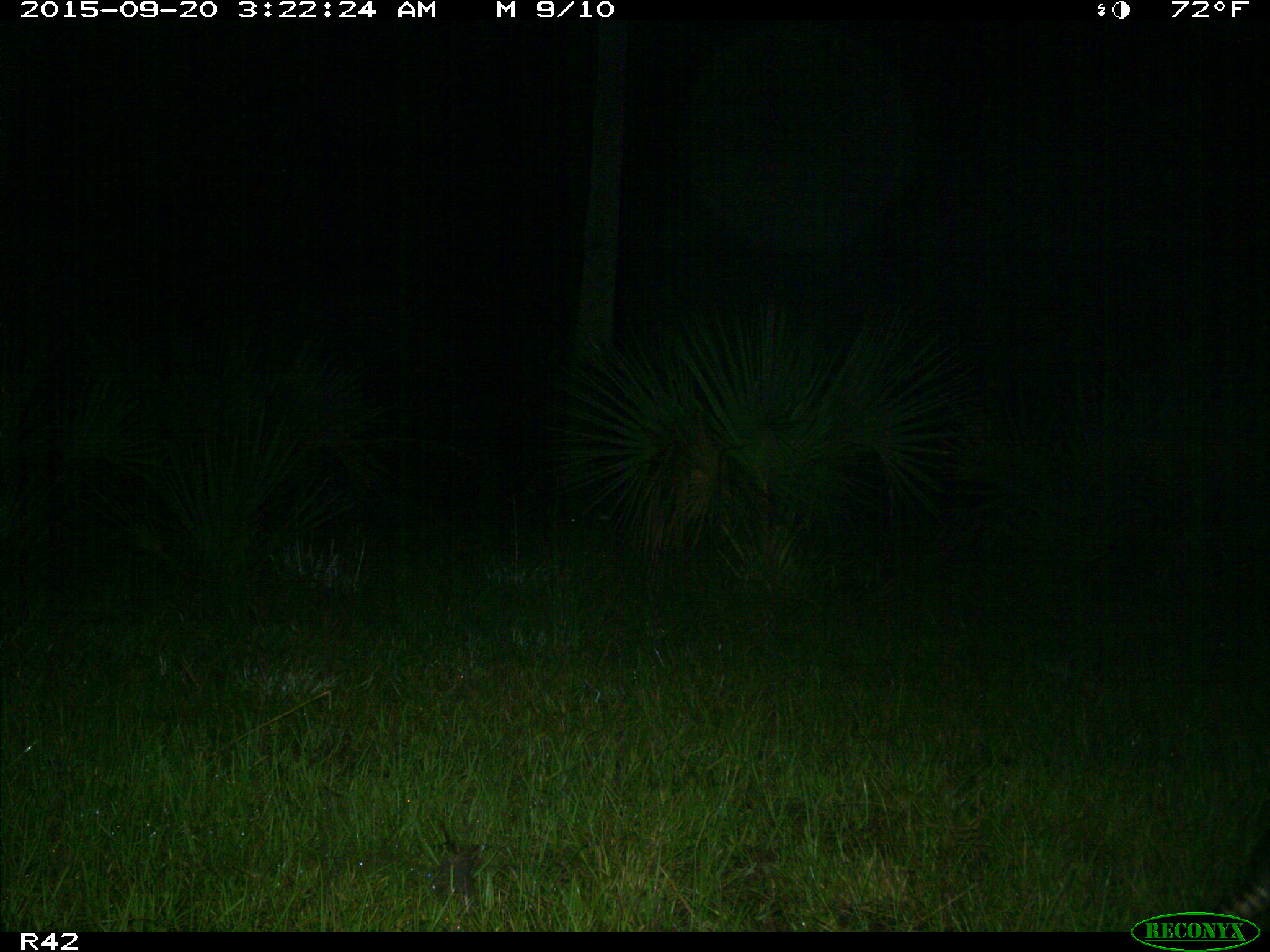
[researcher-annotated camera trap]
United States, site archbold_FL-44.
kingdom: Animalia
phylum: Chordata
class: Mammalia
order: Cingulata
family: Dasypodidae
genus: Dasypus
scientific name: Dasypus novemcinctus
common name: nine-banded armadillo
Dasypus novemcinctus (nine-banded armadillo).